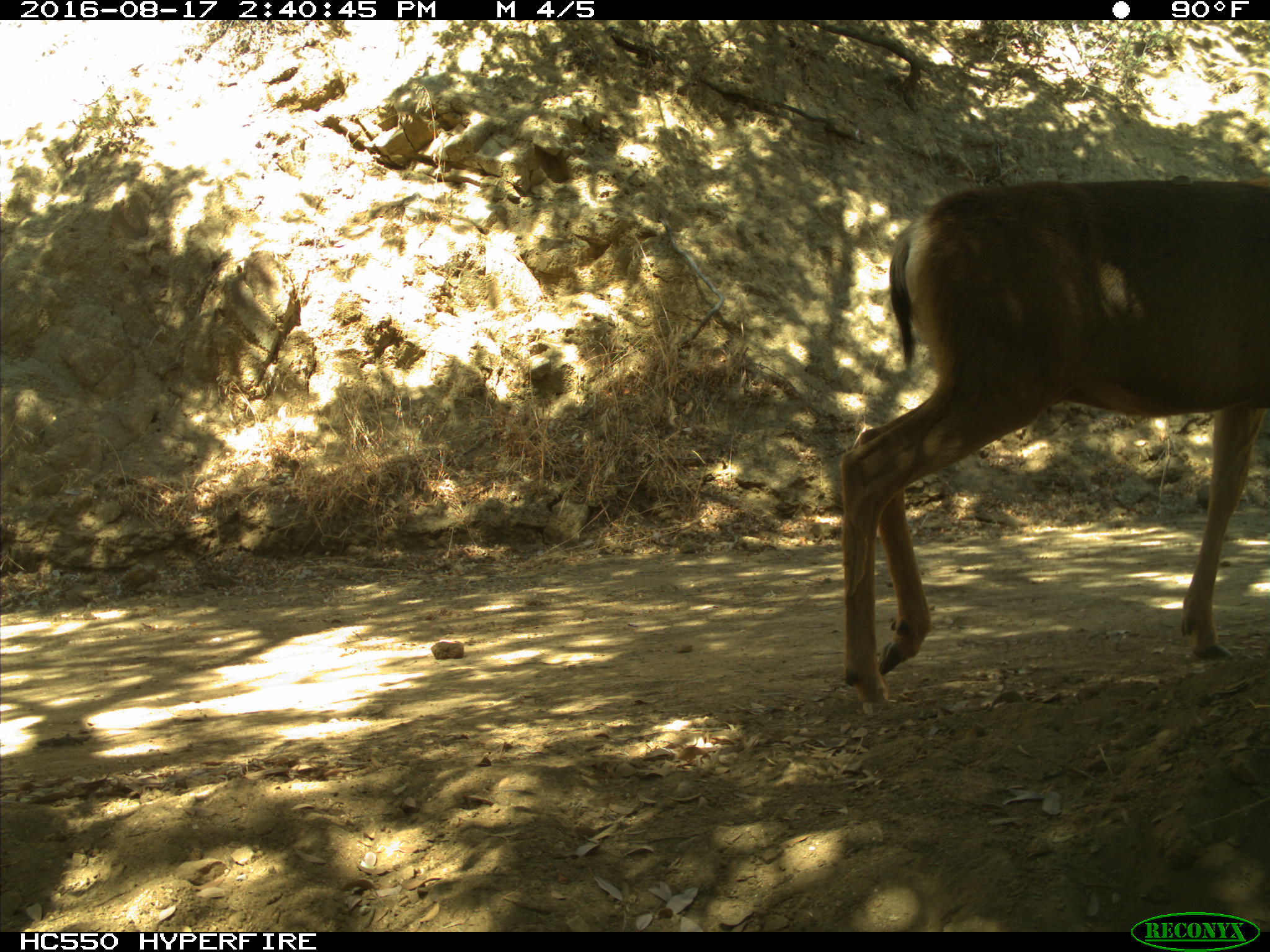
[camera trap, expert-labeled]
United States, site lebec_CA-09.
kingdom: Animalia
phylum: Chordata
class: Mammalia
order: Artiodactyla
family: Cervidae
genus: Odocoileus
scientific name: Odocoileus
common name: deer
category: unidentified deer